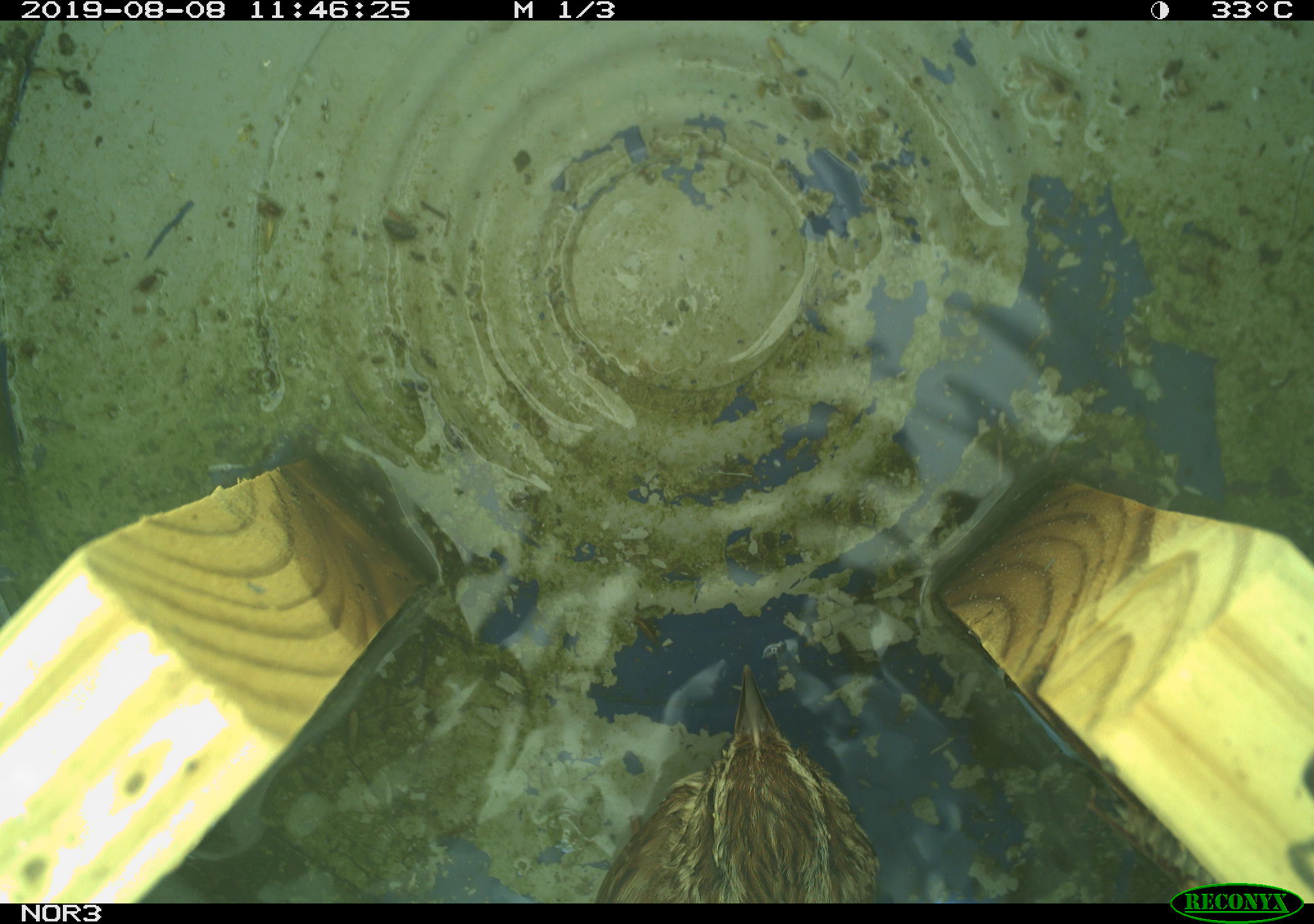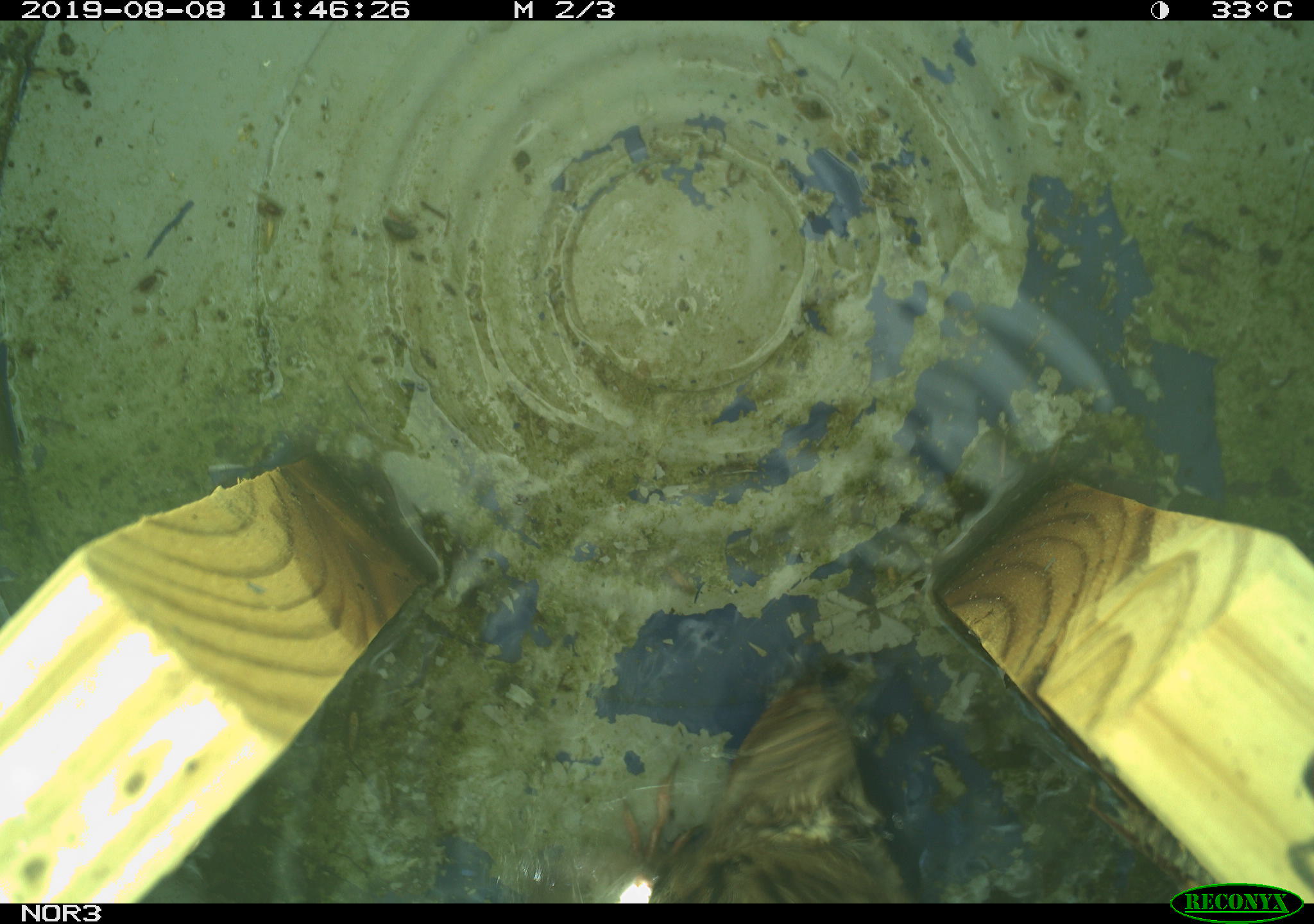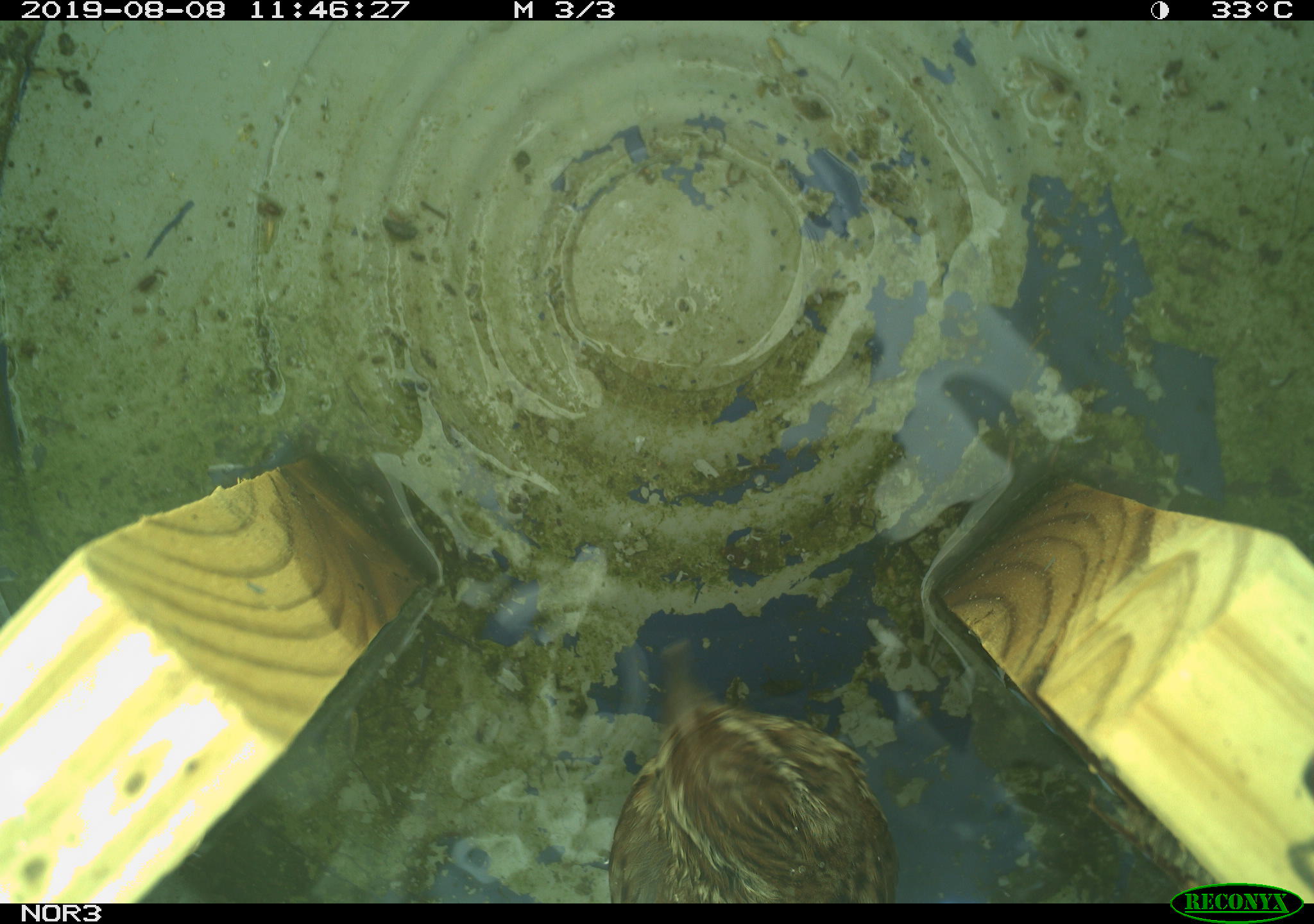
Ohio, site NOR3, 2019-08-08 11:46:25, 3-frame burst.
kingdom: Animalia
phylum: Chordata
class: Aves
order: Passeriformes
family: Passerellidae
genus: Melospiza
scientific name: Melospiza melodia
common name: song sparrow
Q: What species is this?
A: Song sparrow (Melospiza melodia).